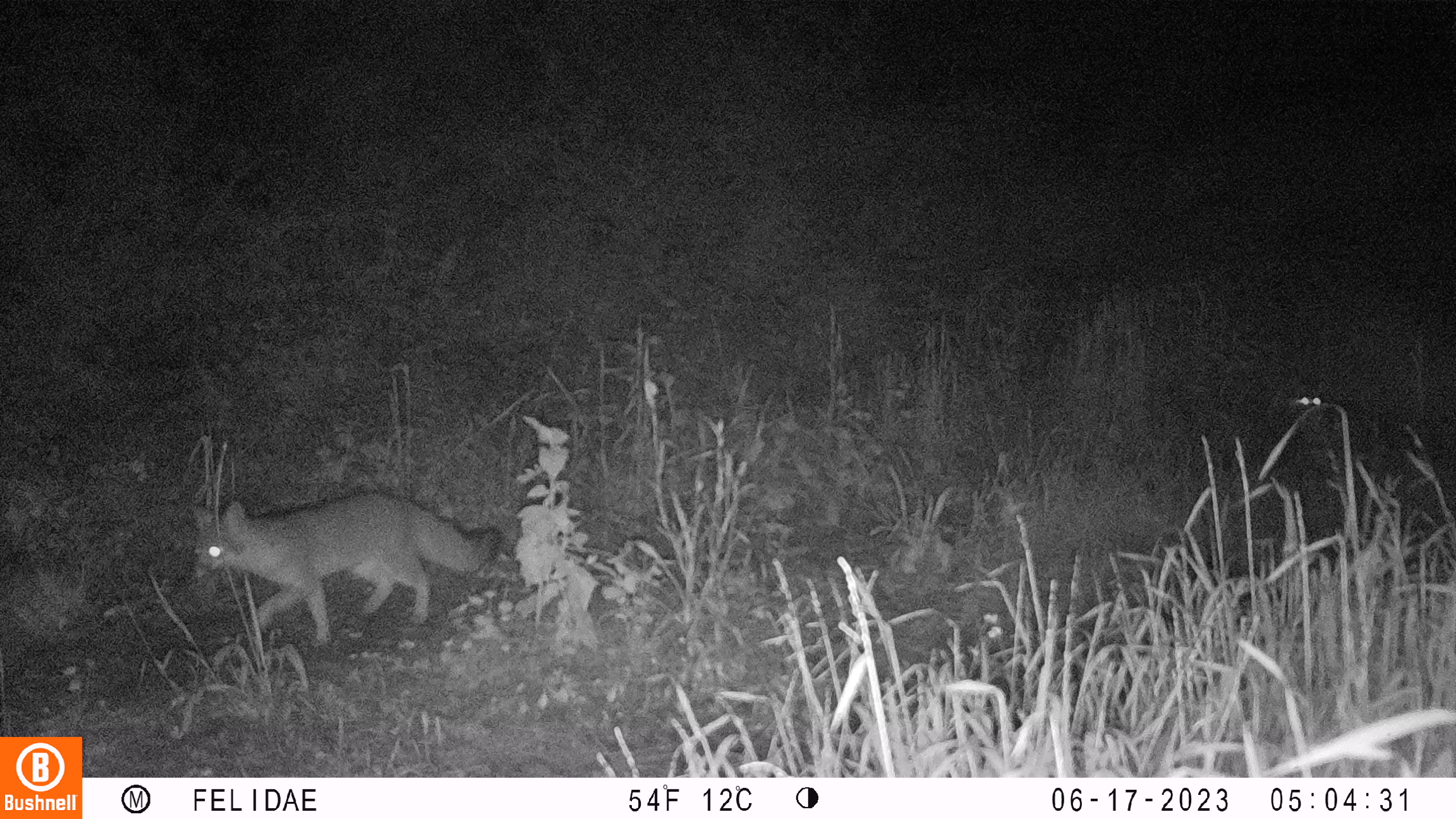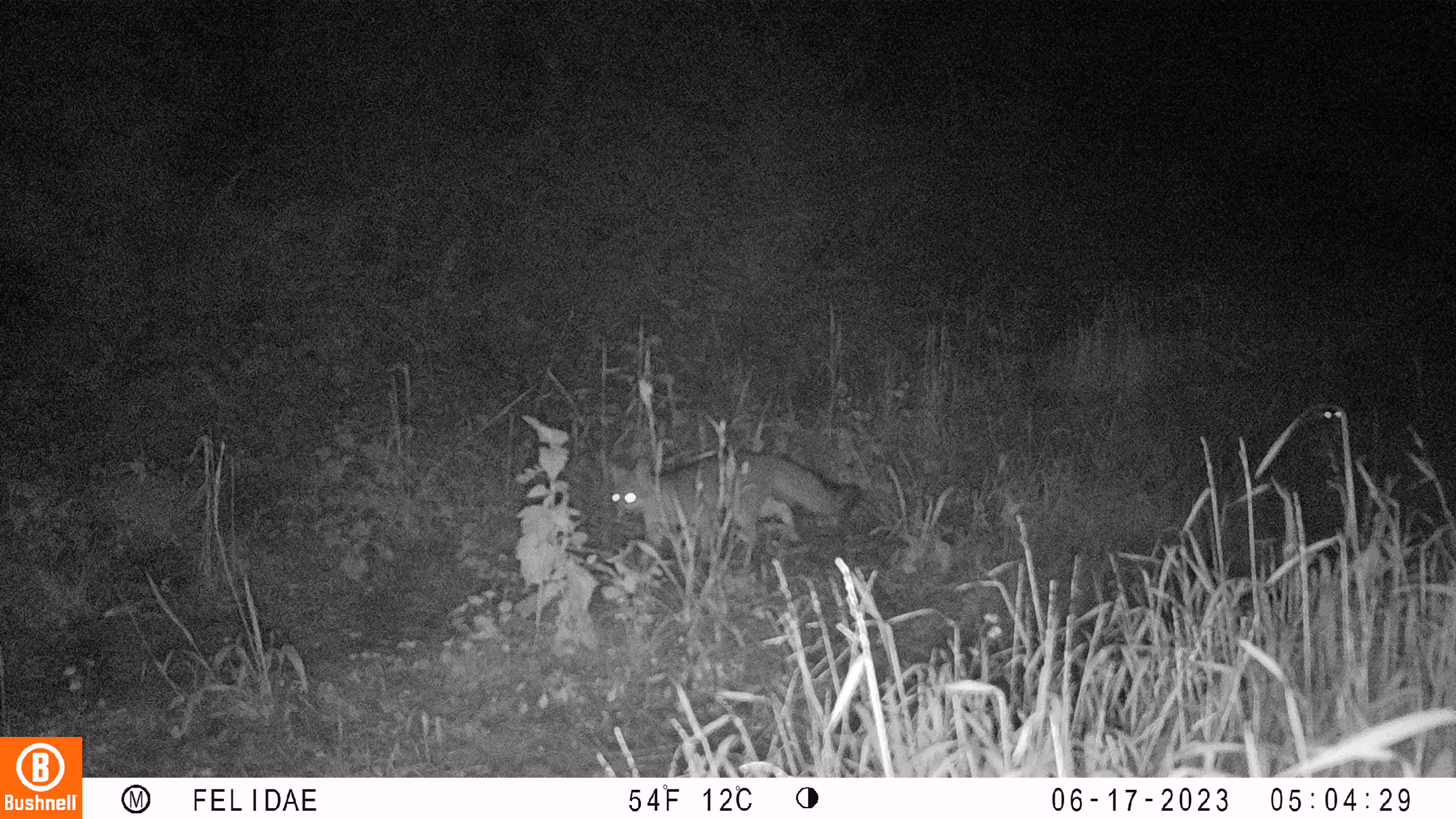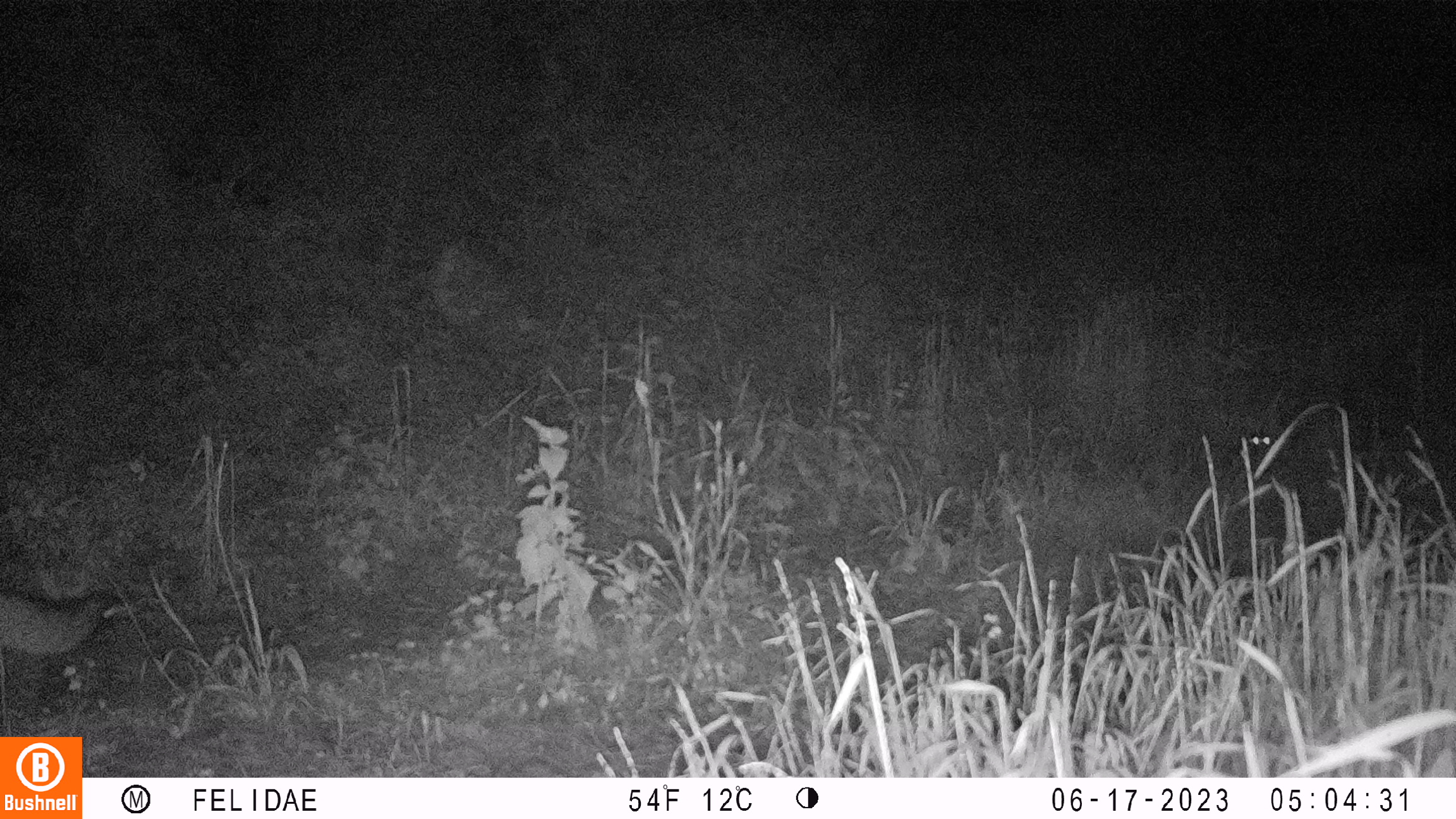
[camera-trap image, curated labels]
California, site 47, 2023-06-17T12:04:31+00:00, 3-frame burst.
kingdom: Animalia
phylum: Chordata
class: Mammalia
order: Carnivora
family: Canidae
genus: Urocyon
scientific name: Urocyon cinereoargenteus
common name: gray fox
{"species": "gray fox (Urocyon cinereoargenteus)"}